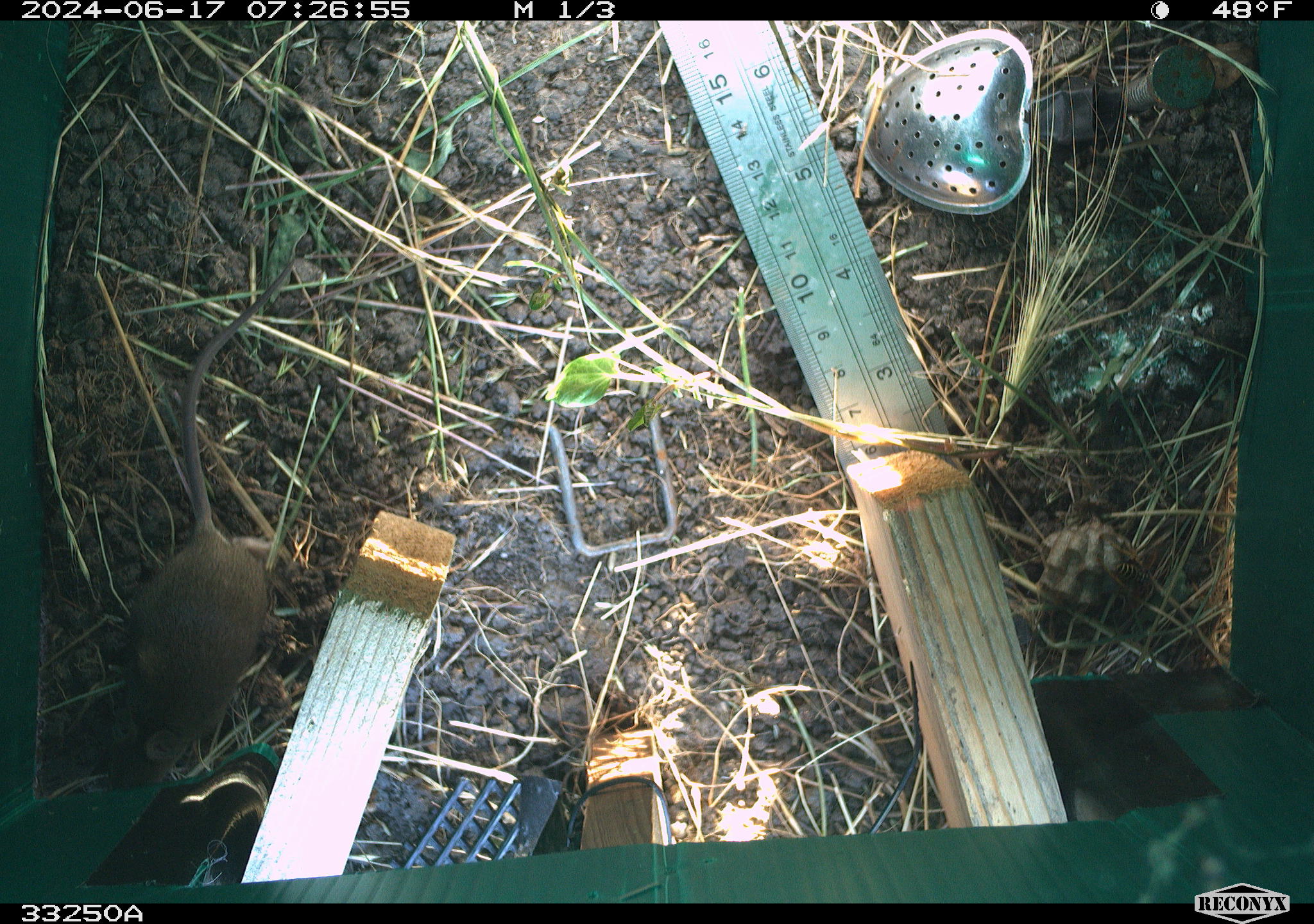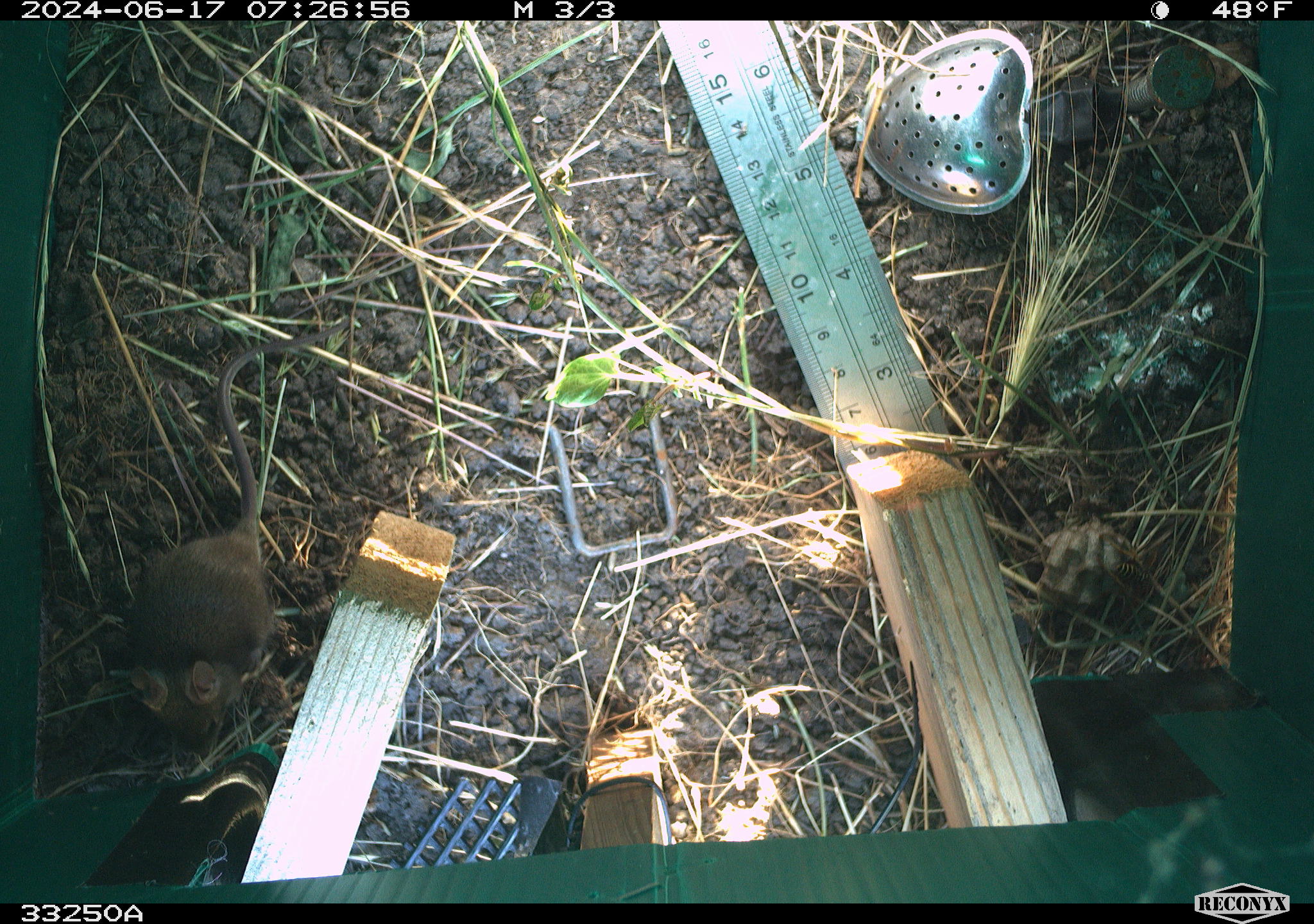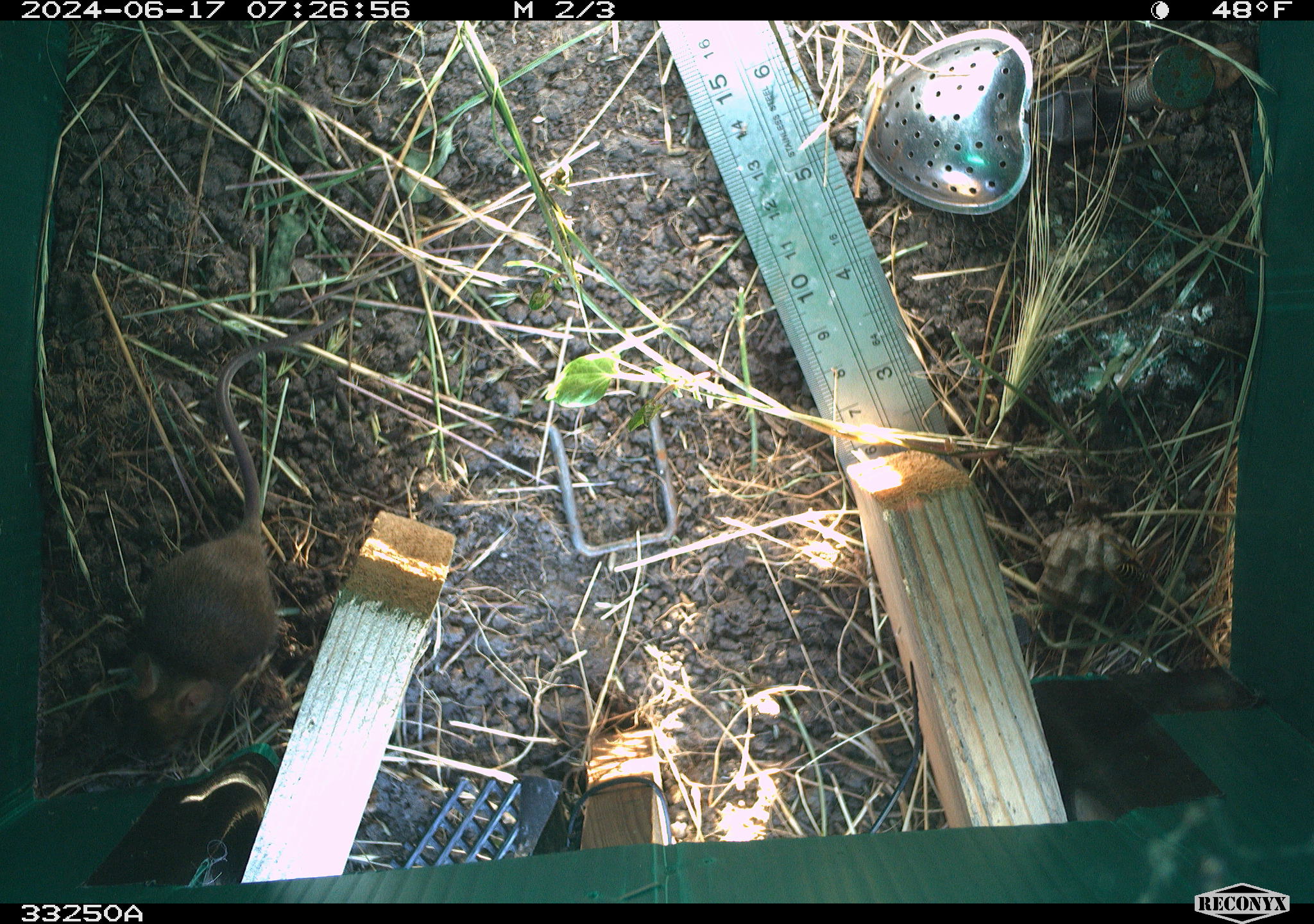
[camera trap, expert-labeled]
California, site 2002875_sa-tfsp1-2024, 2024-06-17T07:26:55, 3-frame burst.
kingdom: Animalia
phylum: Chordata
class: Mammalia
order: Rodentia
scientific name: Rodentia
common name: mouse species